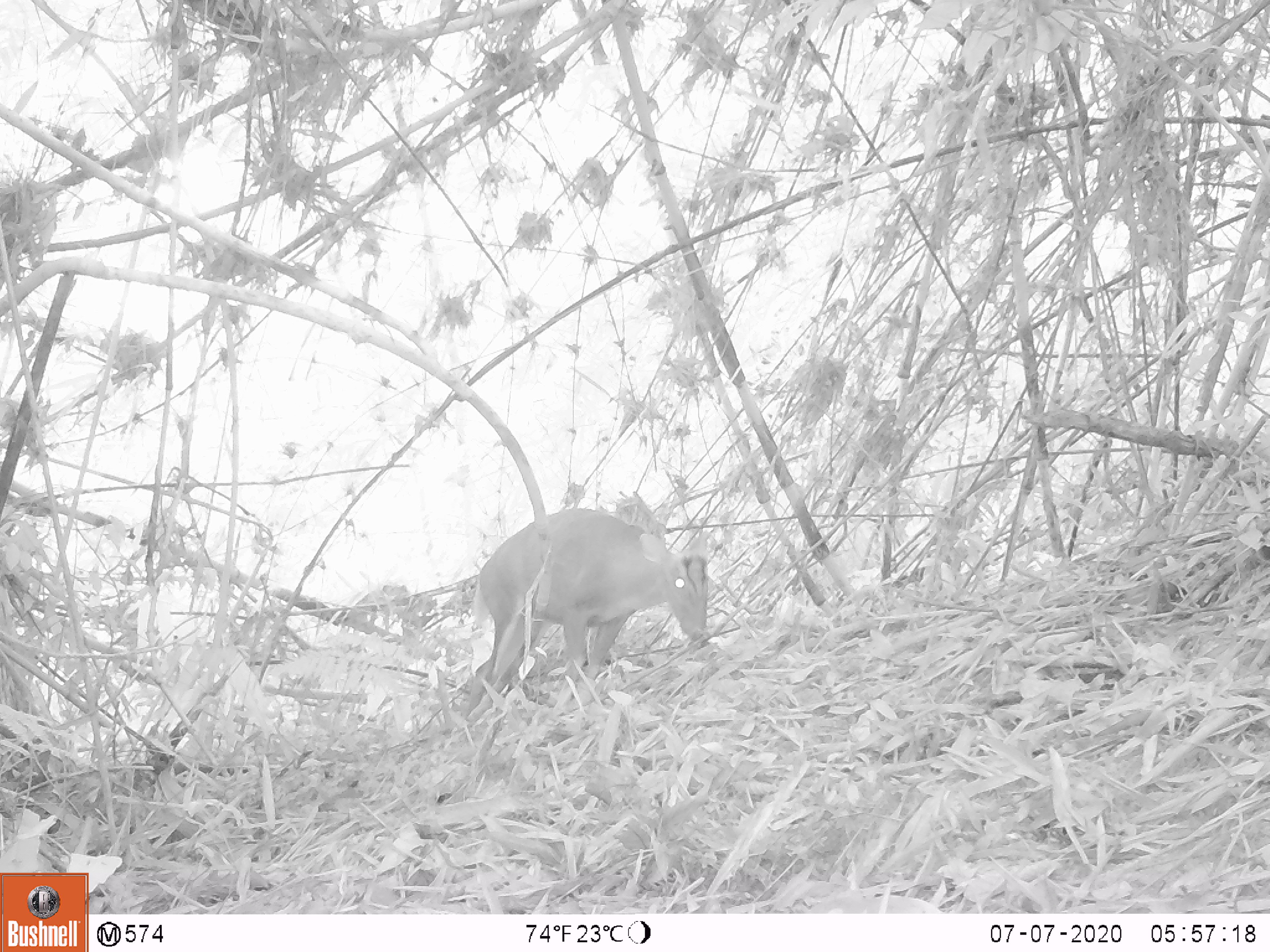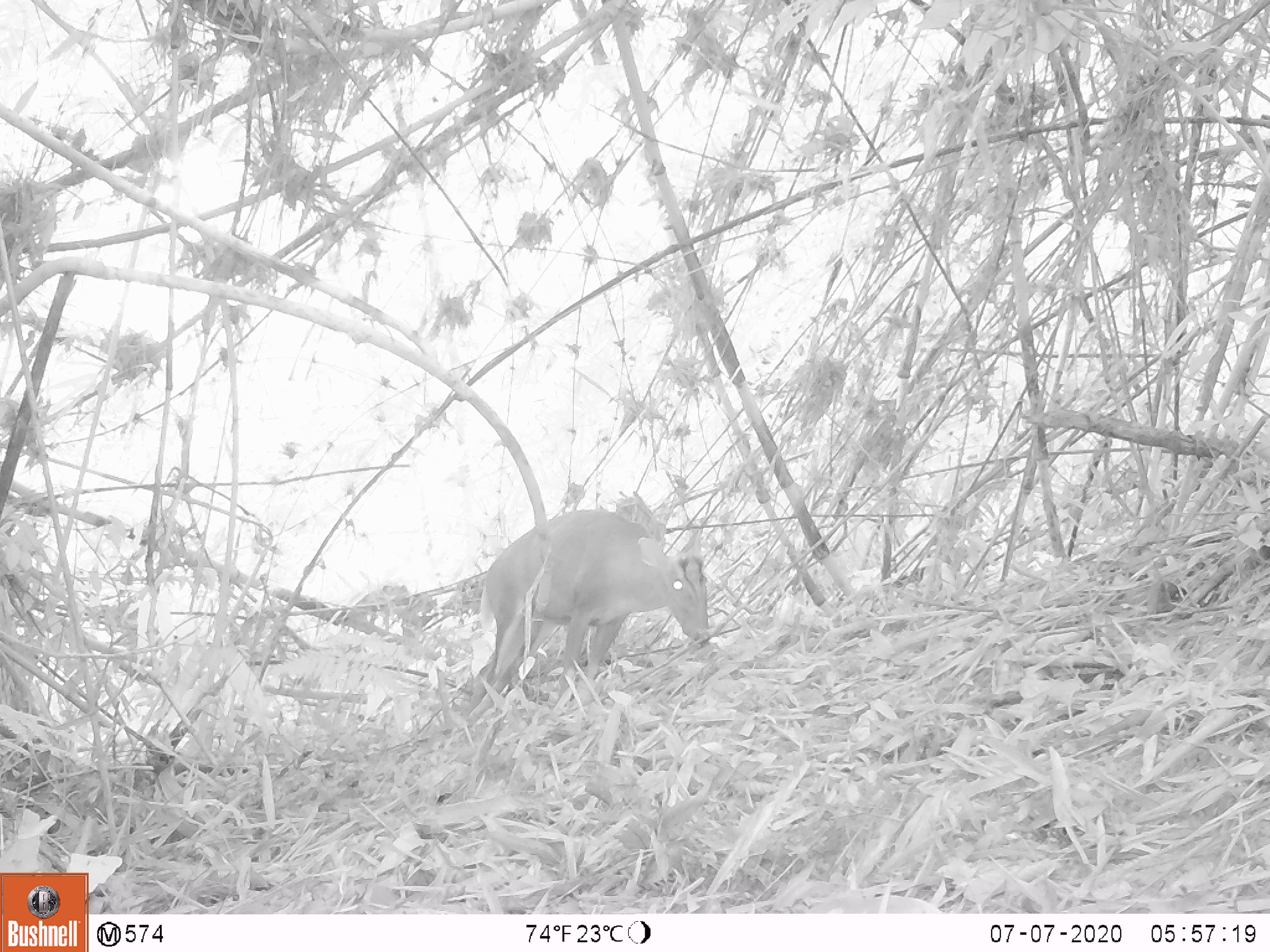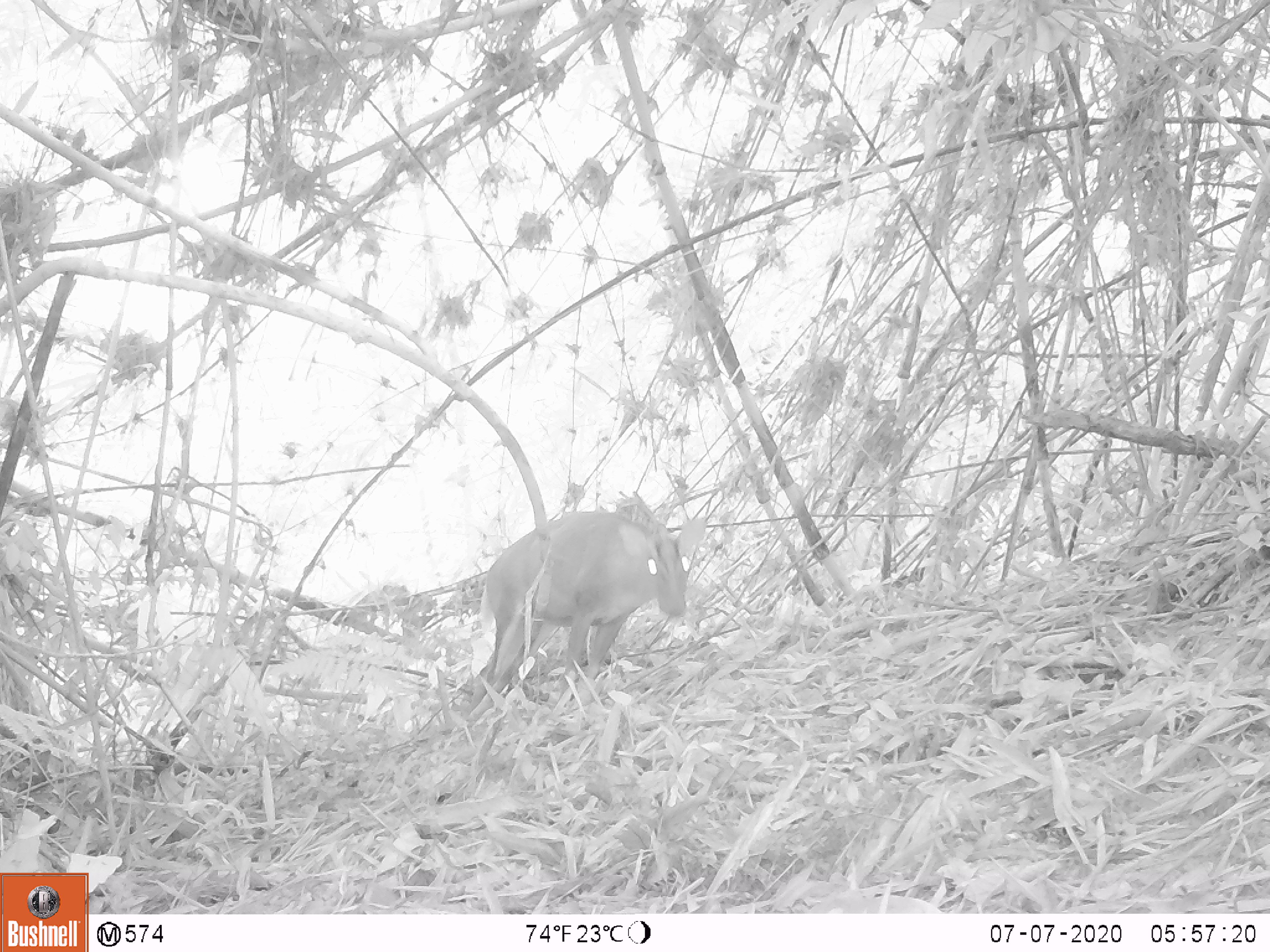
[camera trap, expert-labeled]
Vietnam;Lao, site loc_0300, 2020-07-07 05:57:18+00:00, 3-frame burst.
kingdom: Animalia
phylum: Chordata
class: Mammalia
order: Artiodactyla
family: Cervidae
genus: Muntiacus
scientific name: Muntiacus rooseveltorum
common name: roosevelt's muntjac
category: roosevelts muntjac group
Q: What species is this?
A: Roosevelts muntjac group (roosevelt's muntjac) (Muntiacus rooseveltorum).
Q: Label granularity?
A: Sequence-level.